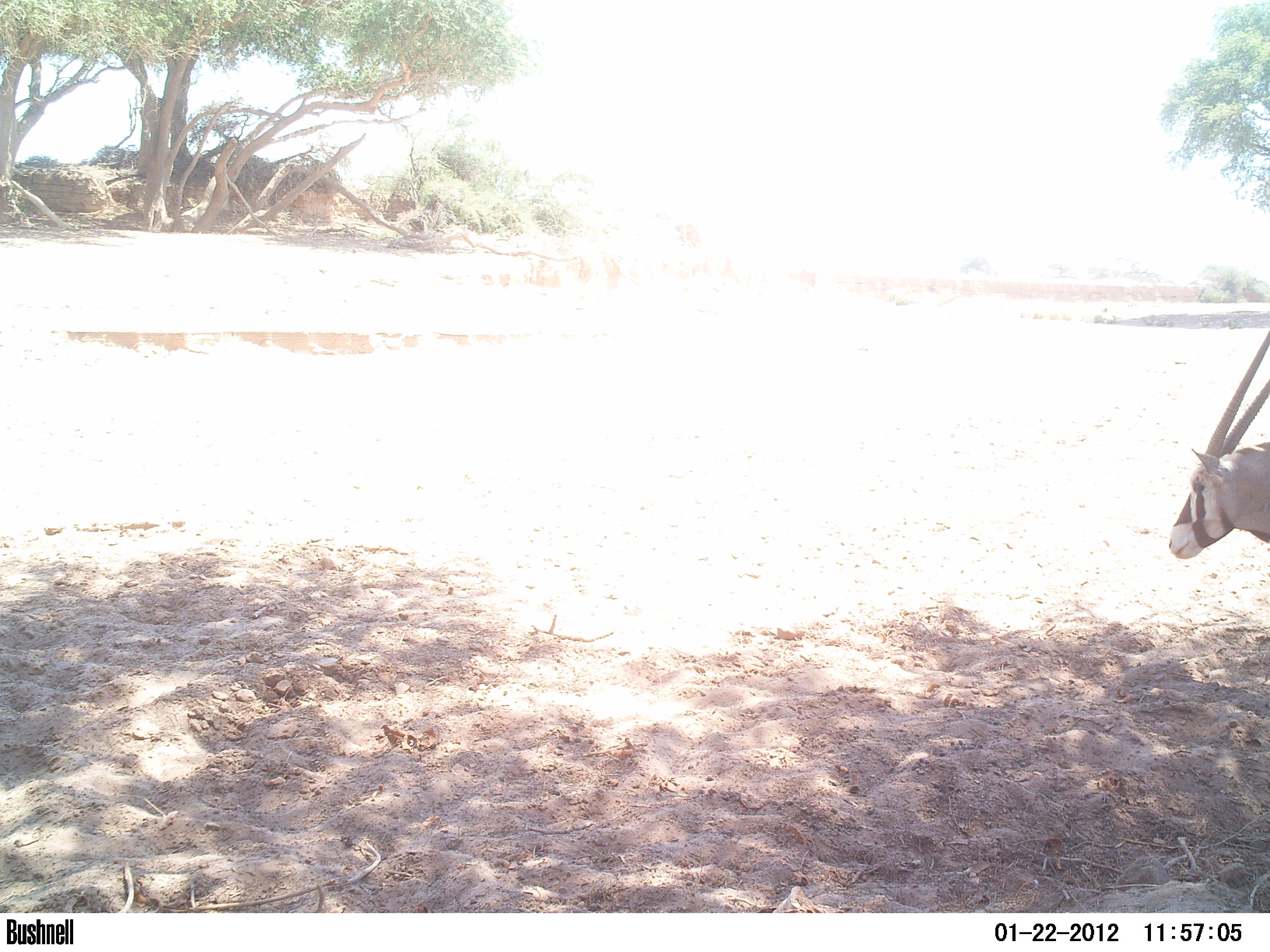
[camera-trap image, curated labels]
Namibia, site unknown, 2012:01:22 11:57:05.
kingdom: Animalia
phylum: Chordata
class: Mammalia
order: Artiodactyla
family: Bovidae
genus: Oryx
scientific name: Oryx gazella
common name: gemsbok